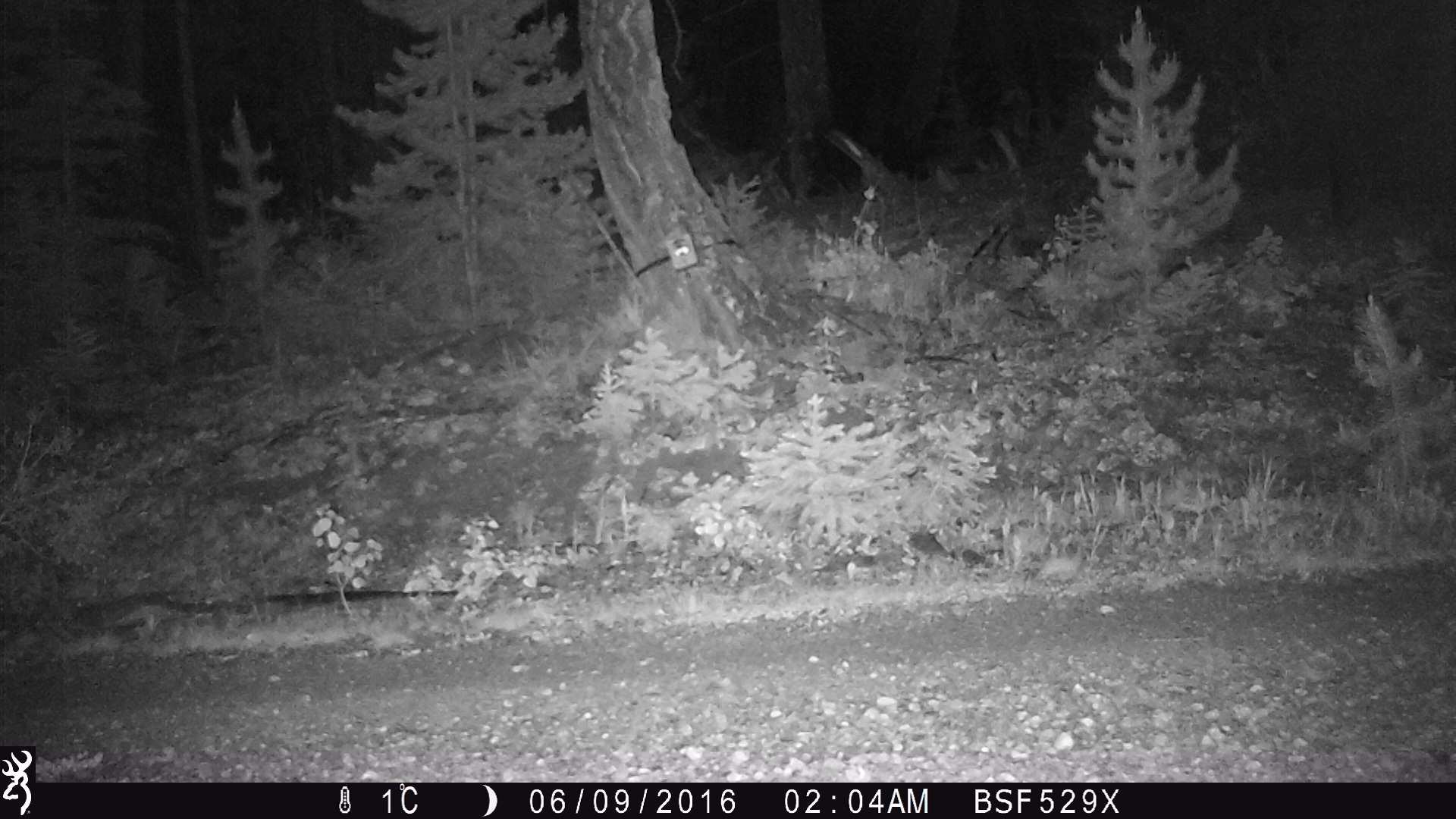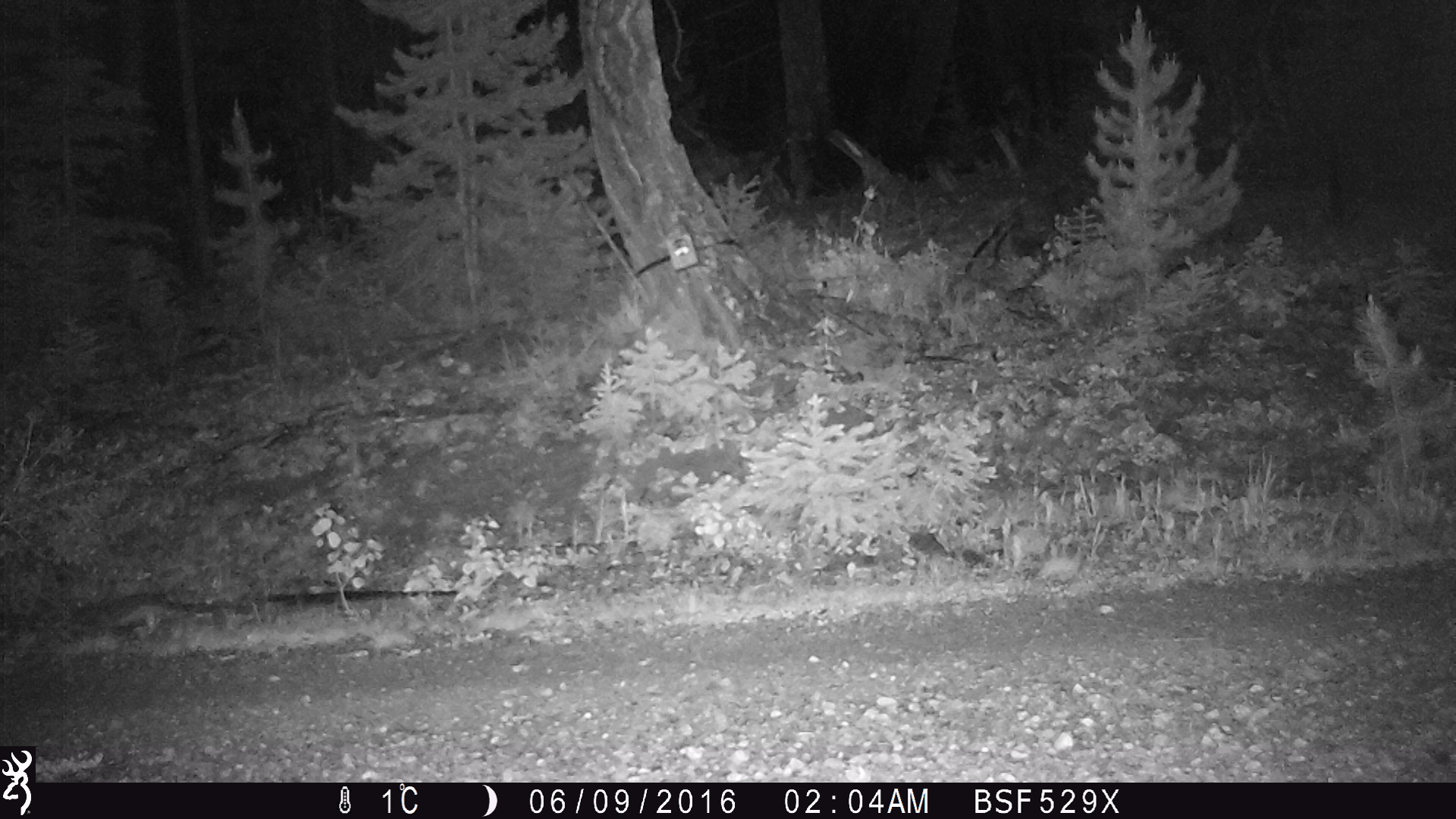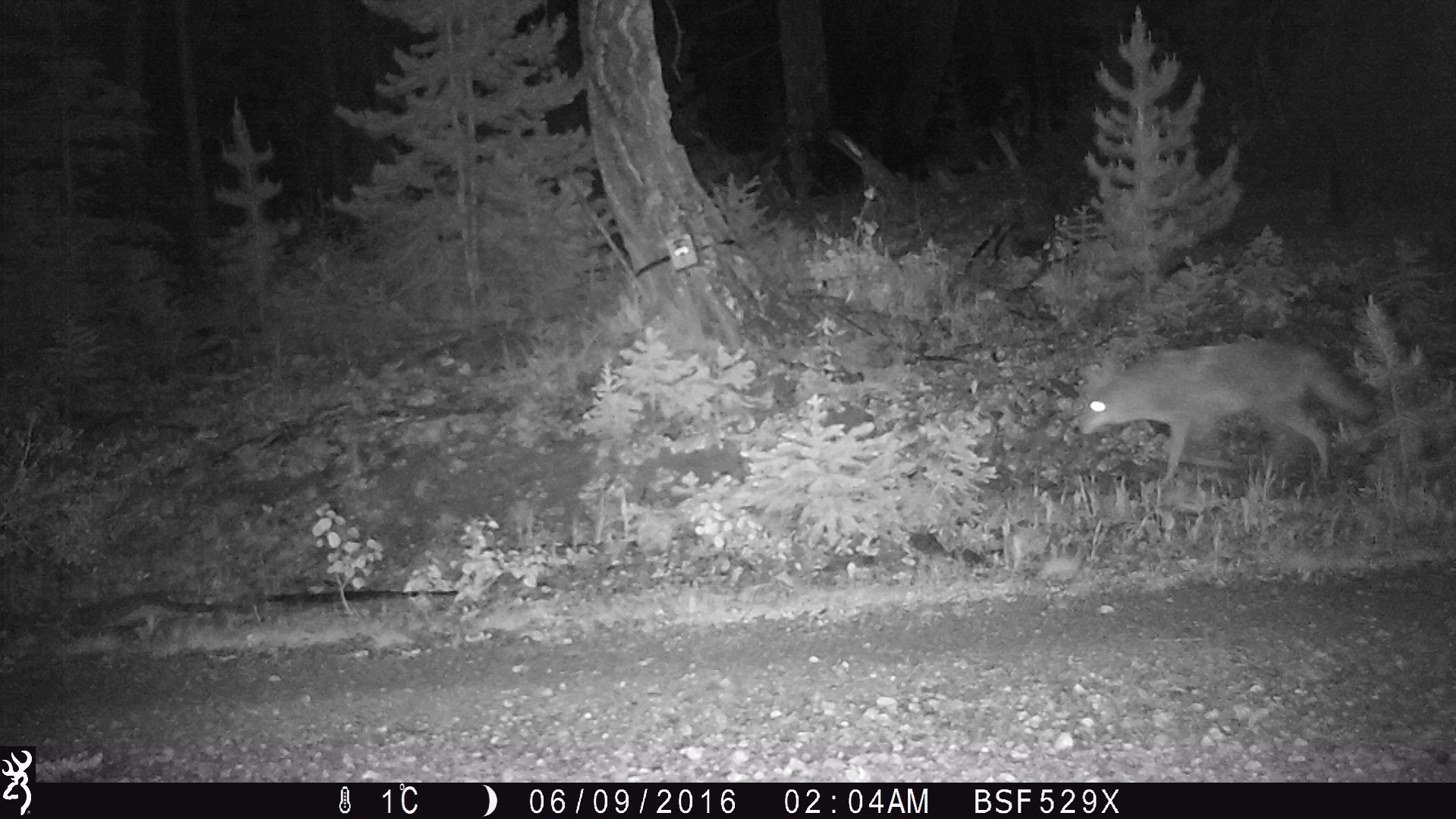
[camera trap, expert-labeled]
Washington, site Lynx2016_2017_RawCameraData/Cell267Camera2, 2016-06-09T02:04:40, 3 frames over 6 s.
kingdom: Animalia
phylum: Chordata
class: Mammalia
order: Carnivora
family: Canidae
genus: Canis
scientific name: Canis latrans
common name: coyote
Canis latrans (coyote). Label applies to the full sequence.